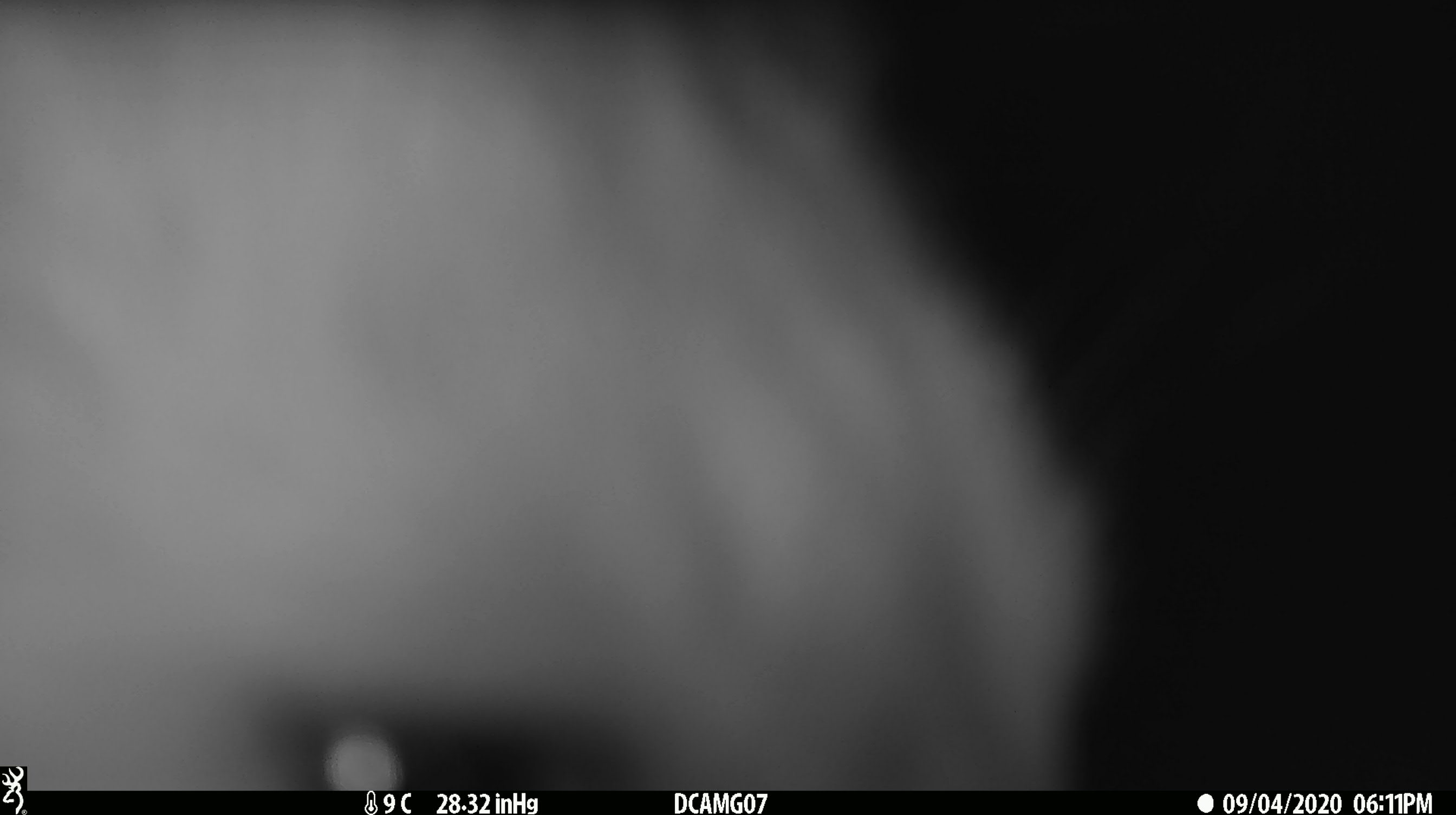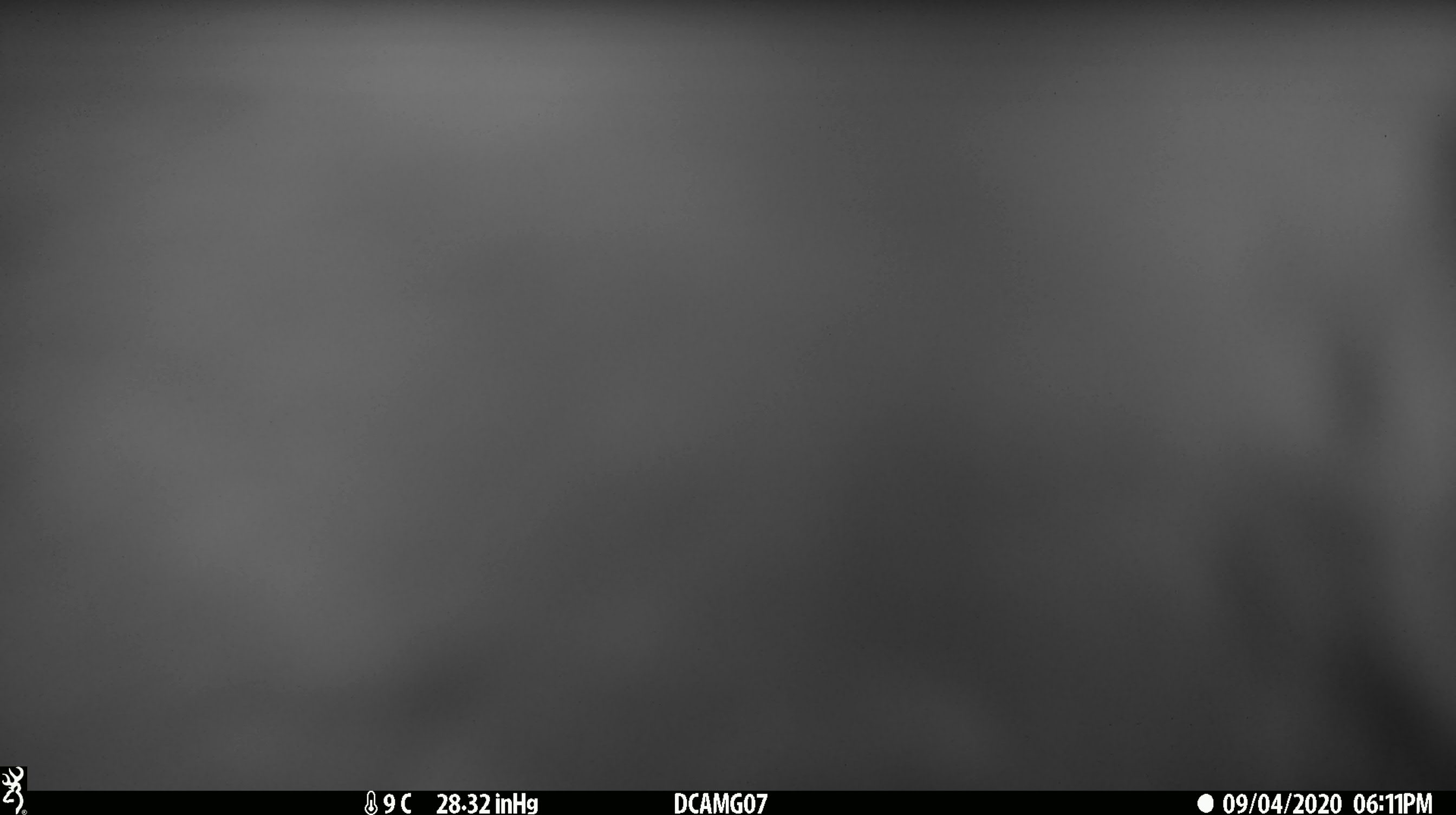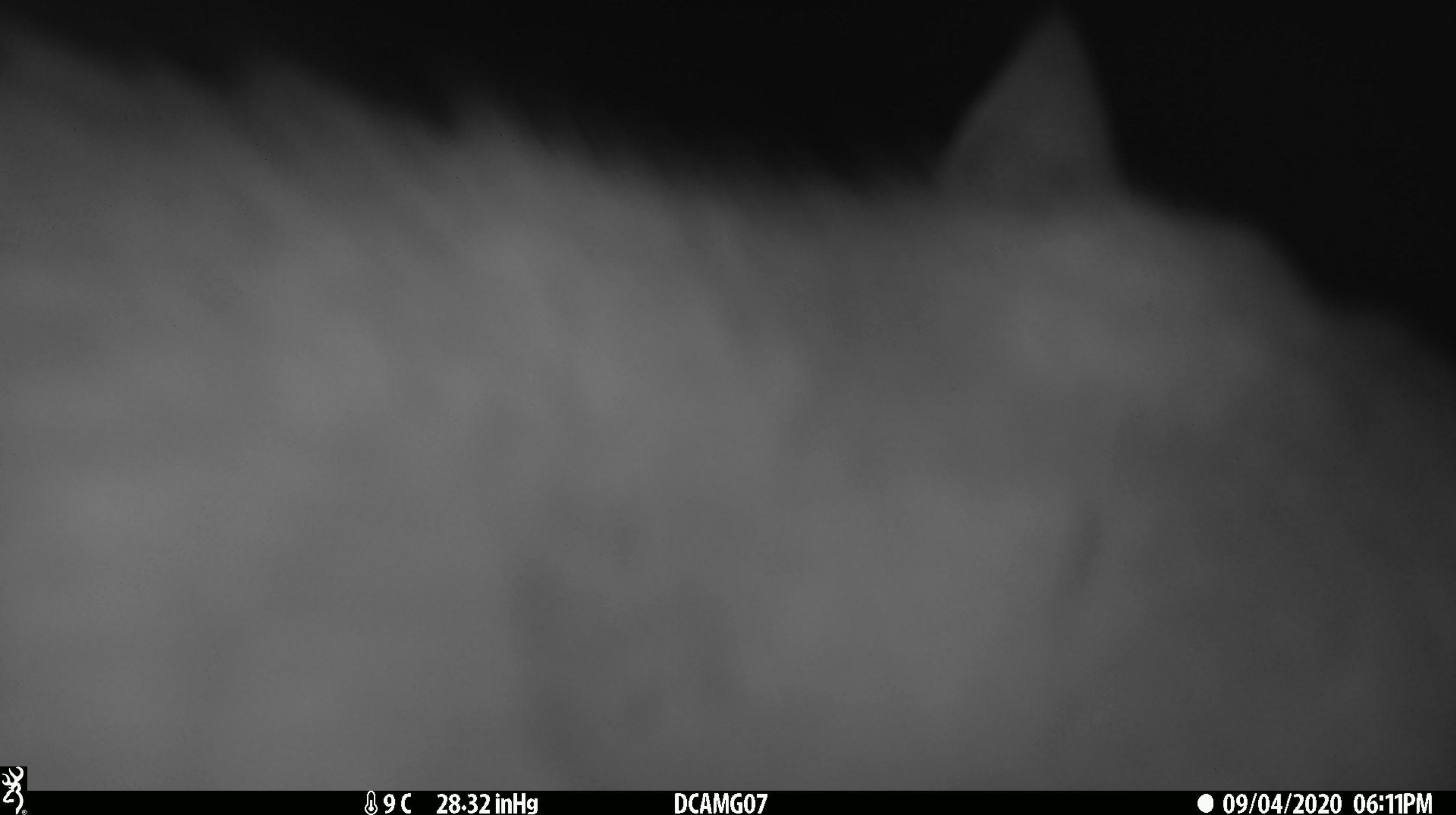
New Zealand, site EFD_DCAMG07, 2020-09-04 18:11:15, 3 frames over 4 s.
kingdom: Animalia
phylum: Chordata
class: Mammalia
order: Diprotodontia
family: Phalangeridae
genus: Trichosurus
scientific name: Trichosurus vulpecula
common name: common brushtail possum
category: possum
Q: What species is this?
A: Possum (common brushtail possum) (Trichosurus vulpecula).